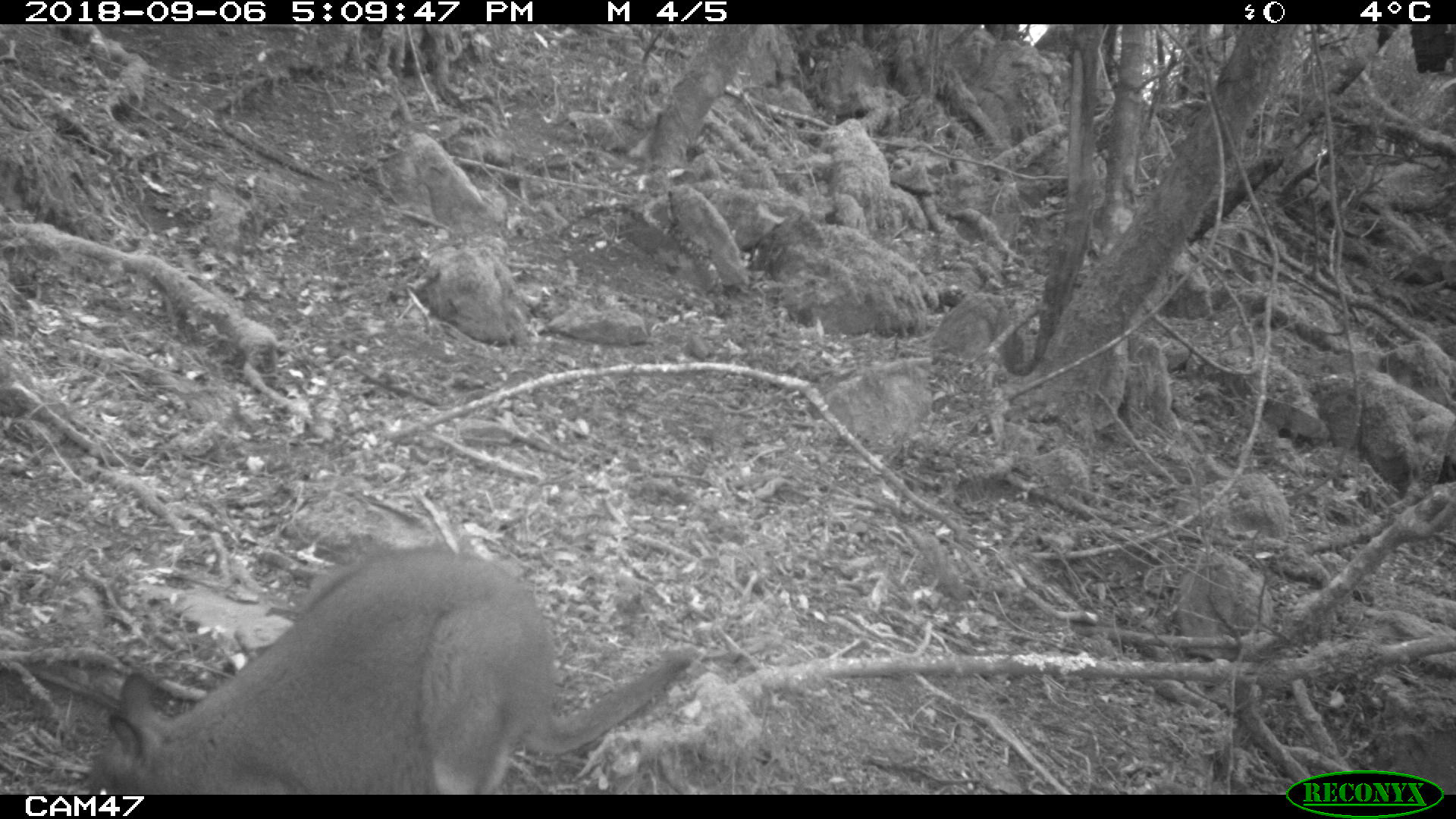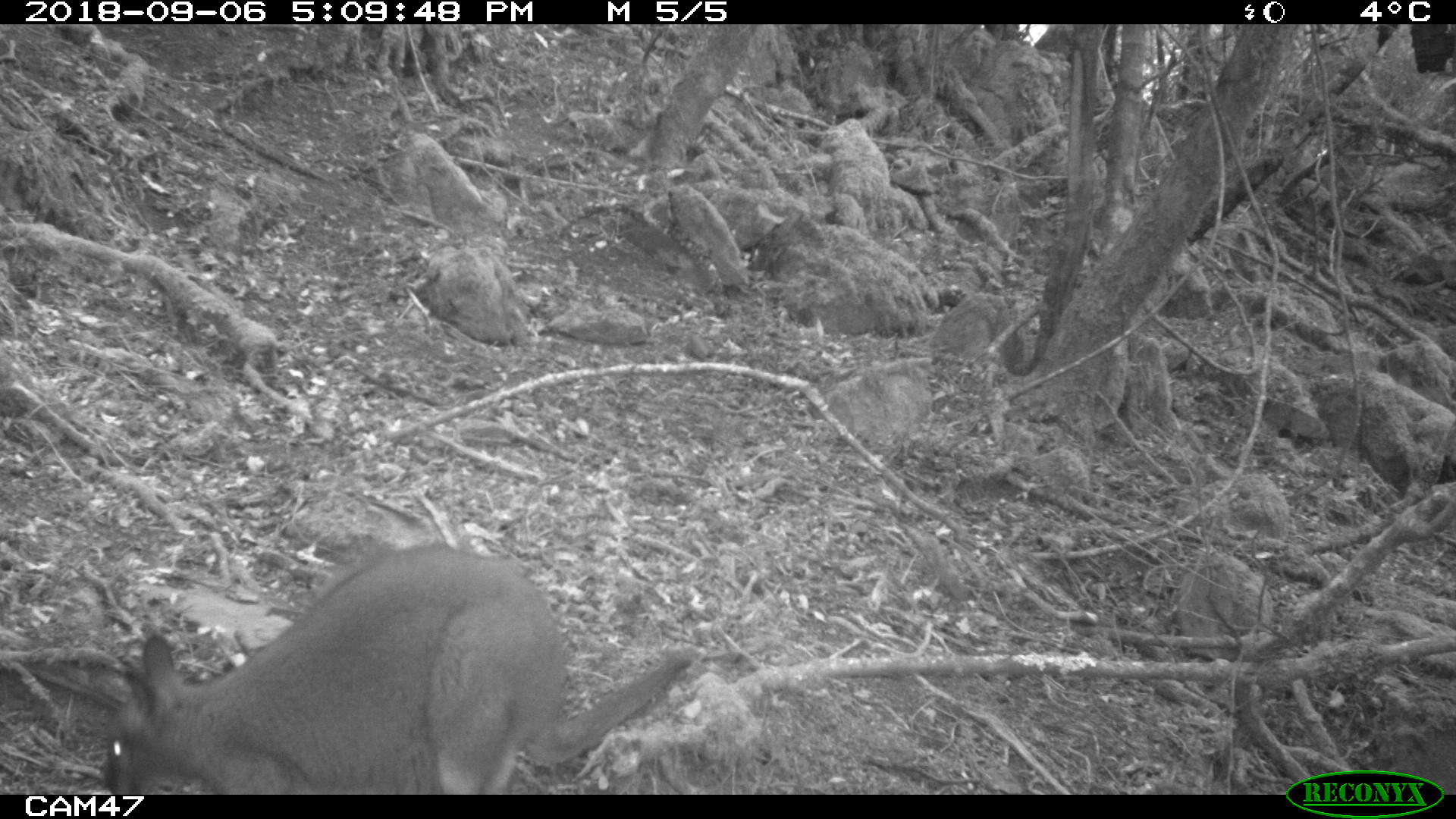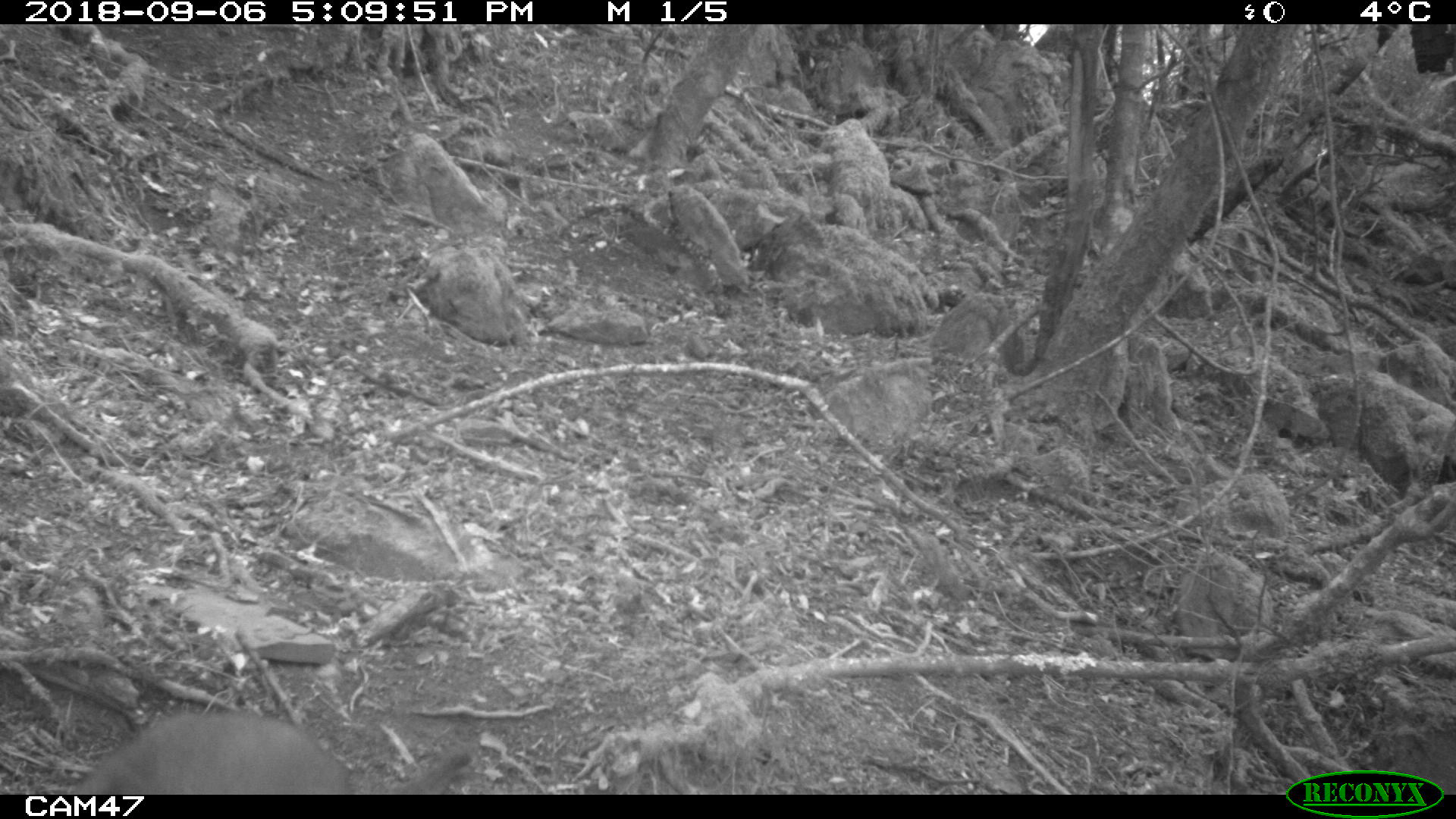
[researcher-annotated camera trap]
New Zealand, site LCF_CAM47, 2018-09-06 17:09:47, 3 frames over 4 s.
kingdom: Animalia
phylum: Chordata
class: Mammalia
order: Diprotodontia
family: Macropodidae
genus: Notamacropus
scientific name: Notamacropus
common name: wallaby